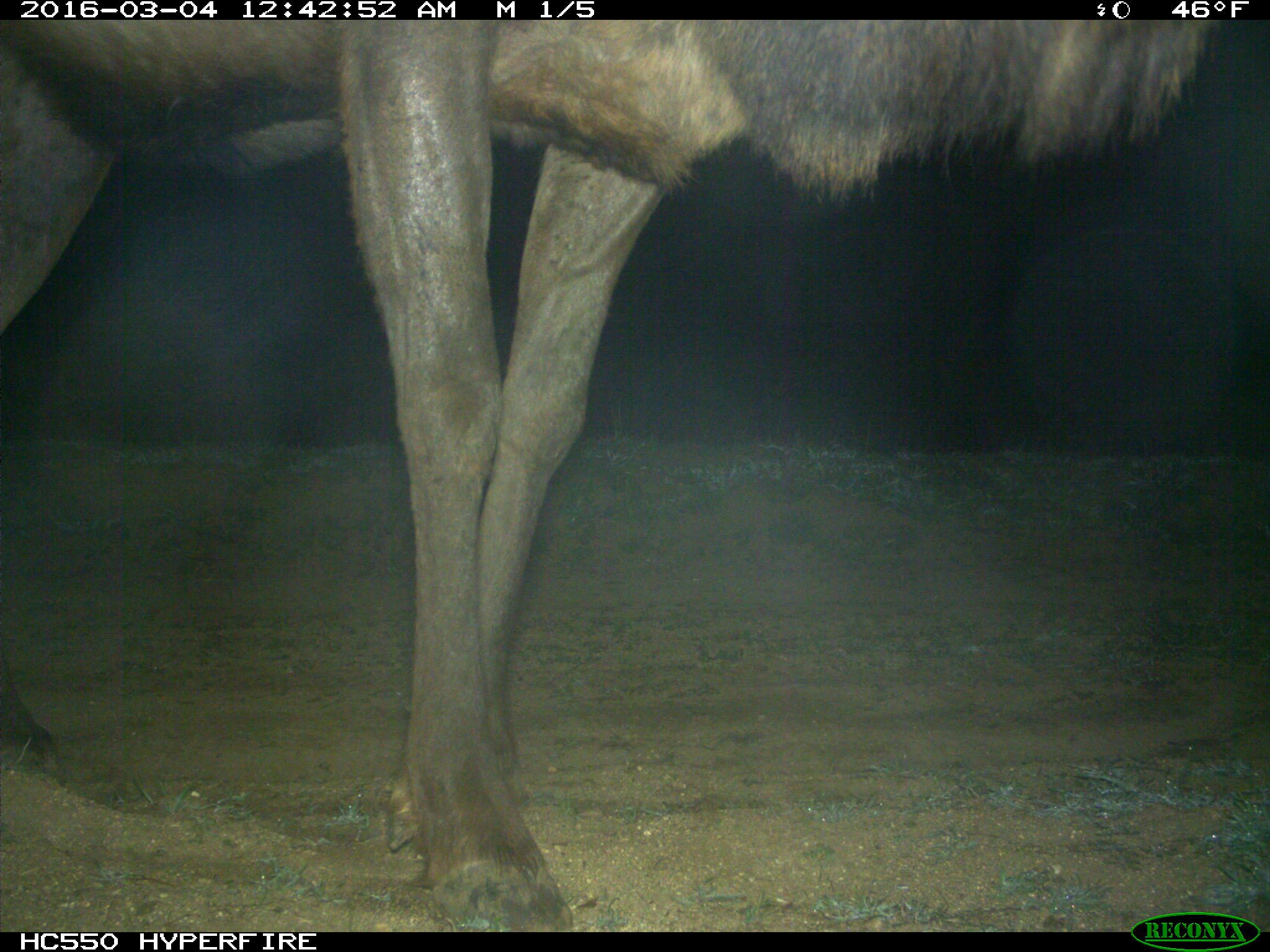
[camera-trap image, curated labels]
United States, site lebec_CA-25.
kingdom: Animalia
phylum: Chordata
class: Mammalia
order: Artiodactyla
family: Cervidae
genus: Cervus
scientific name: Cervus canadensis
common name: elk